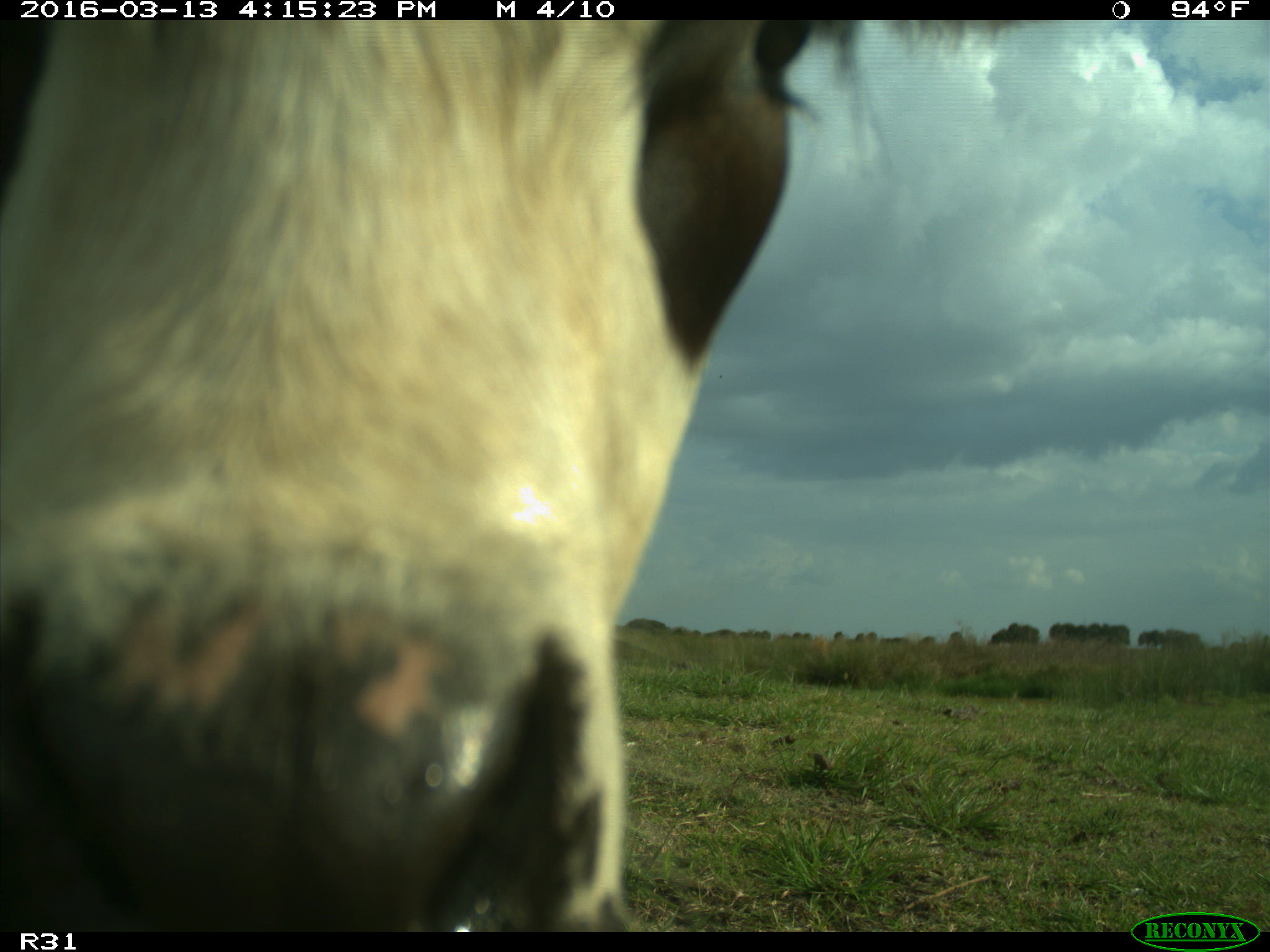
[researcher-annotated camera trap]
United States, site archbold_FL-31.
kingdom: Animalia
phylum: Chordata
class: Mammalia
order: Artiodactyla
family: Bovidae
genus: Bos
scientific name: Bos taurus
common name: domestic cow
Bos taurus (domestic cow).